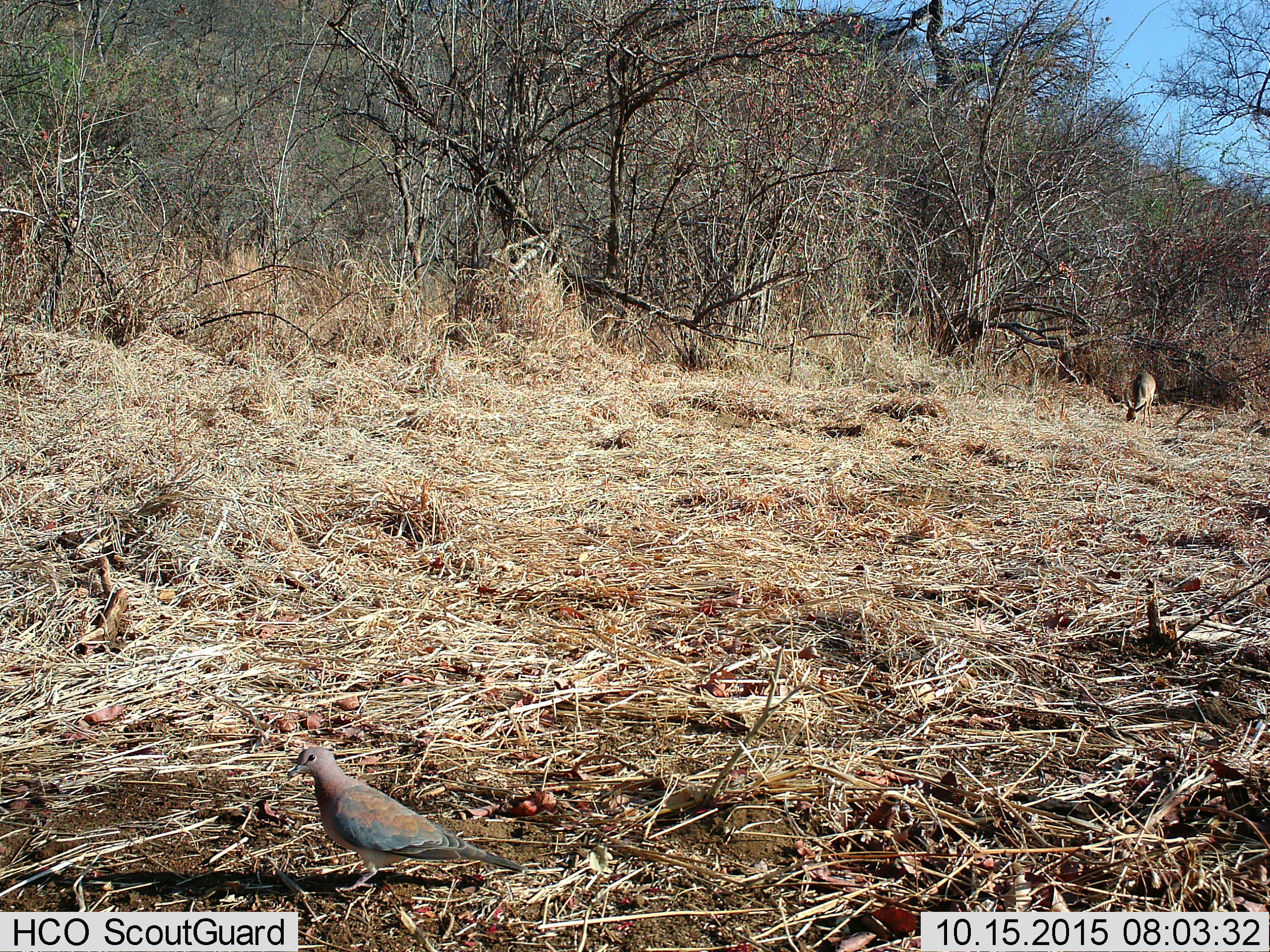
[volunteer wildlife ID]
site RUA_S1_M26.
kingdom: Animalia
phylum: Chordata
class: Aves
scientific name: Aves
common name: bird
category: birdother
Birdother (bird) (Aves), count 1. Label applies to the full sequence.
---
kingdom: Animalia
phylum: Chordata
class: Mammalia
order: Artiodactyla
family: Bovidae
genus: Madoqua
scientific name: Madoqua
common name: dik-dik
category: dikdik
Dikdik (dik-dik) (Madoqua), count 1. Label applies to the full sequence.